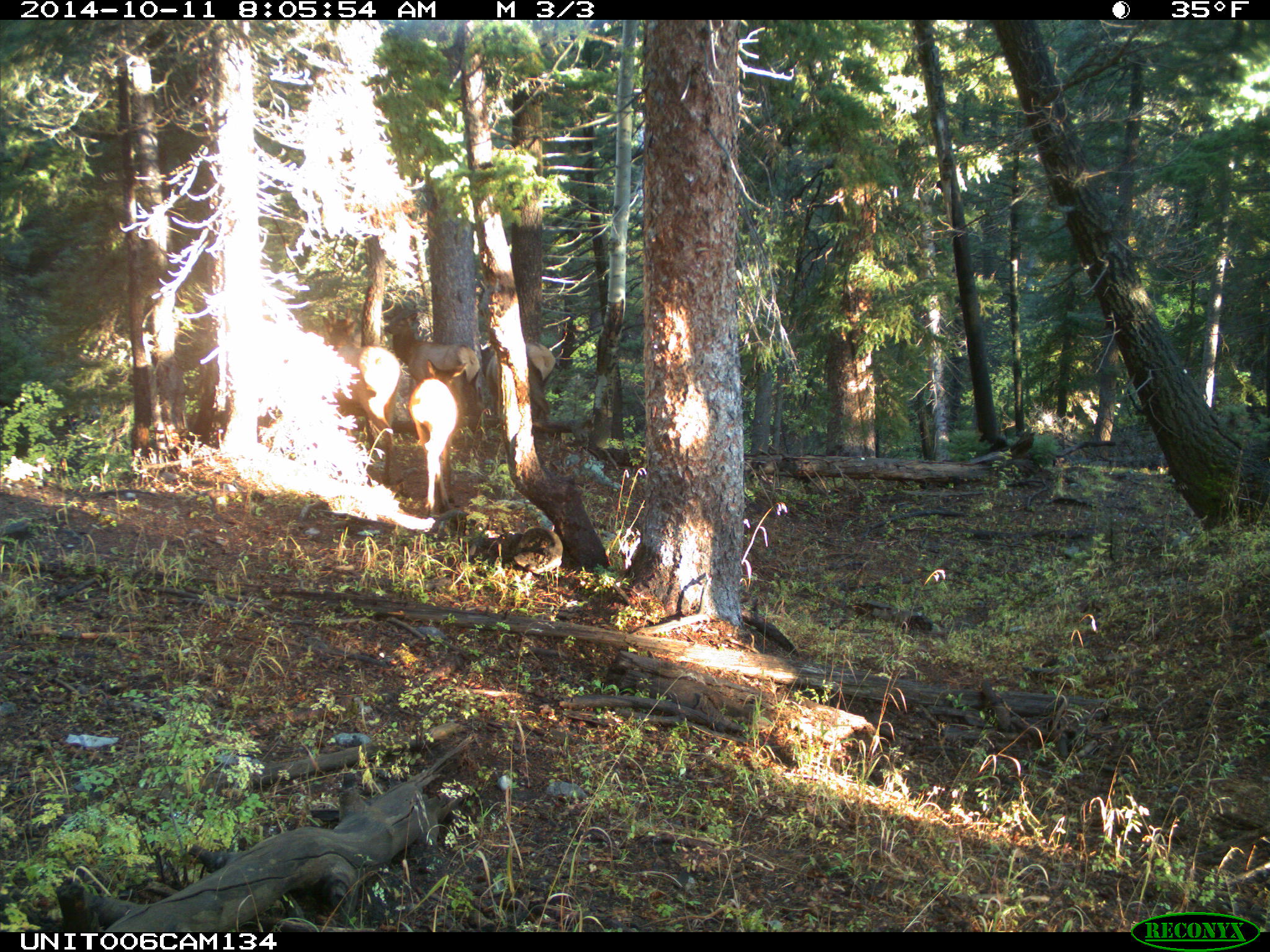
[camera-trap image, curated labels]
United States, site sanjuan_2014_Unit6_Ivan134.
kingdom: Animalia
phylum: Chordata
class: Mammalia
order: Artiodactyla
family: Cervidae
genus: Cervus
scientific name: Cervus elaphus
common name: red deer